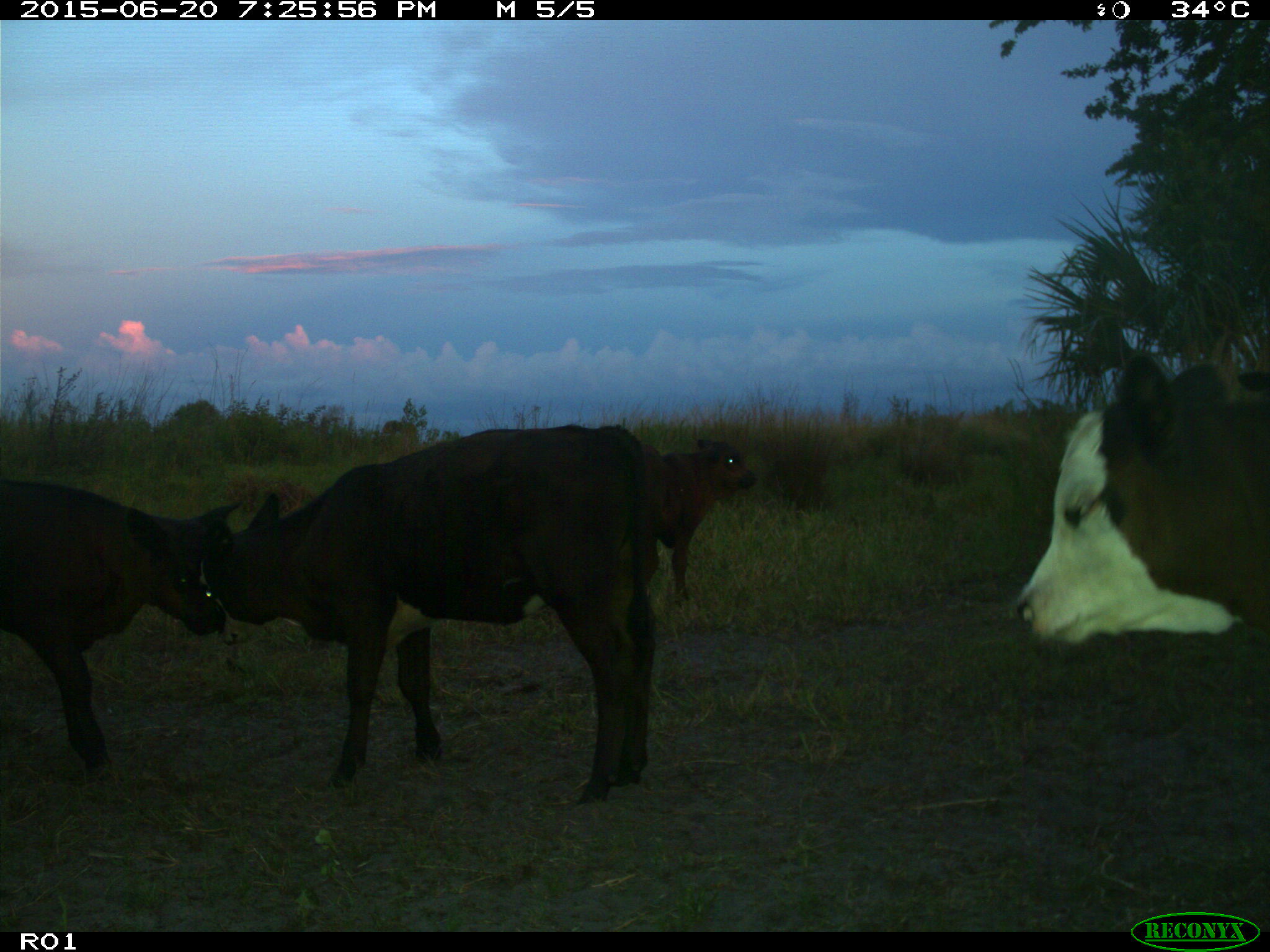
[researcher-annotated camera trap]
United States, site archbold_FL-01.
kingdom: Animalia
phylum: Chordata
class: Mammalia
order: Artiodactyla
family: Bovidae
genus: Bos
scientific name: Bos taurus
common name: domestic cow